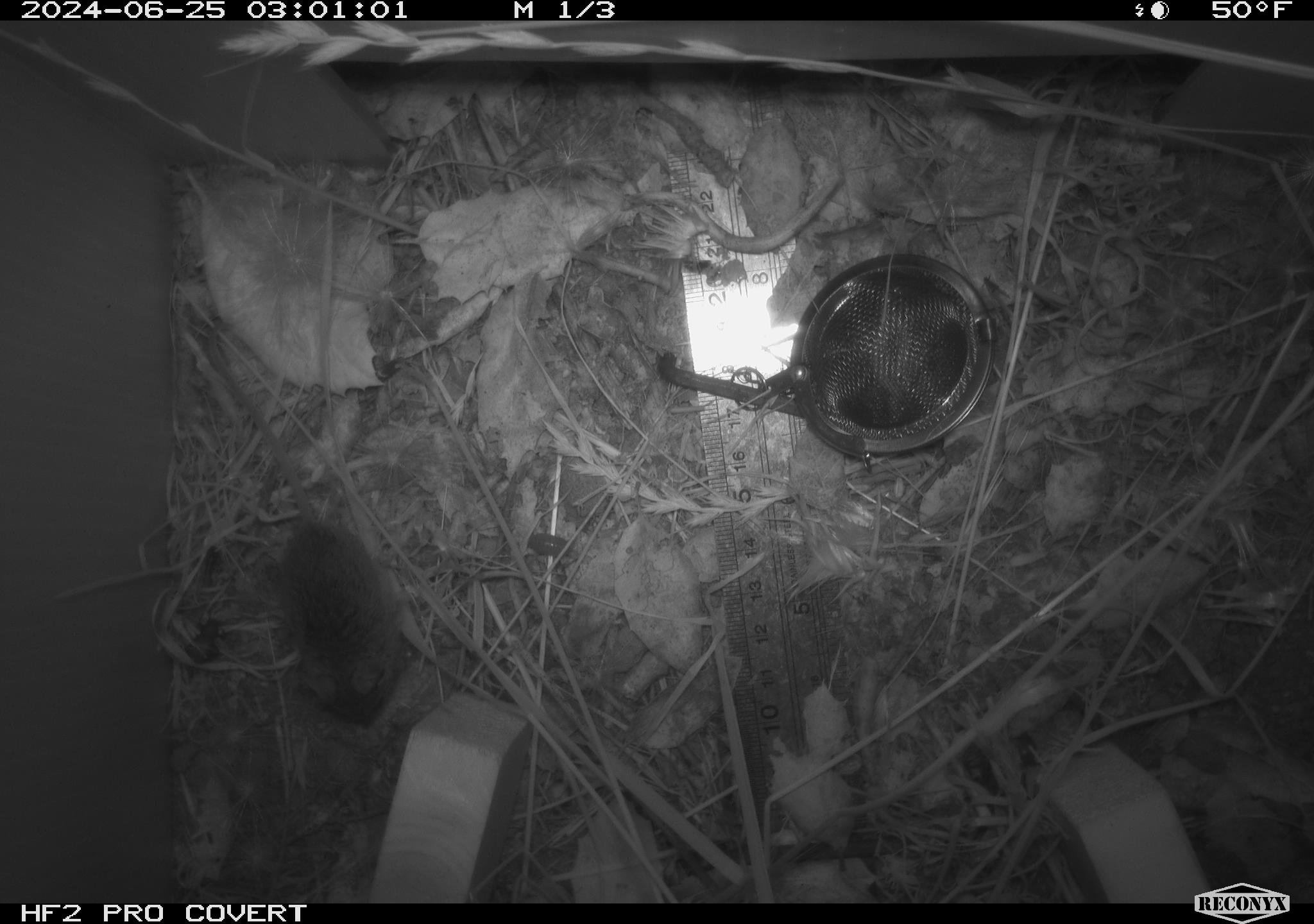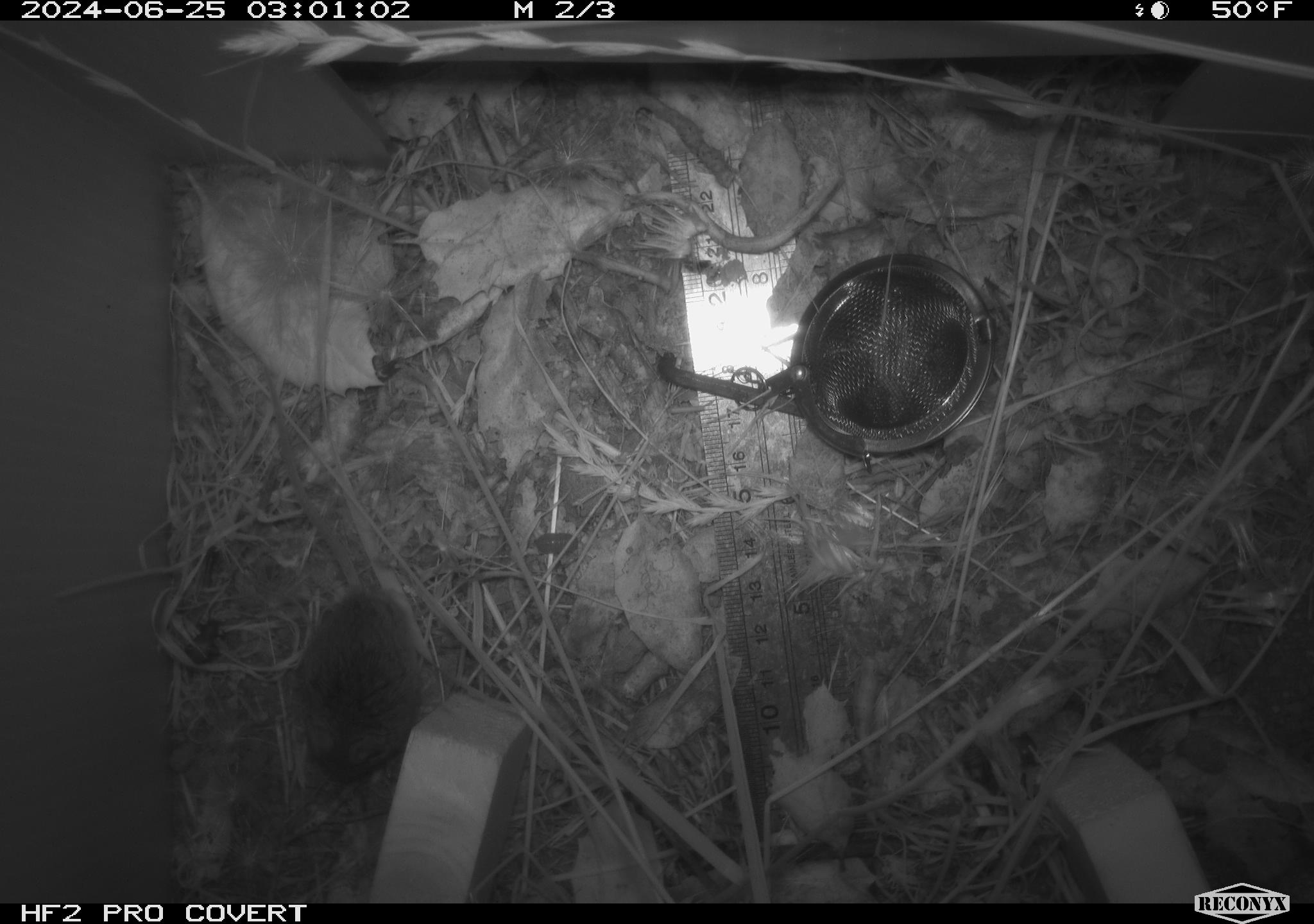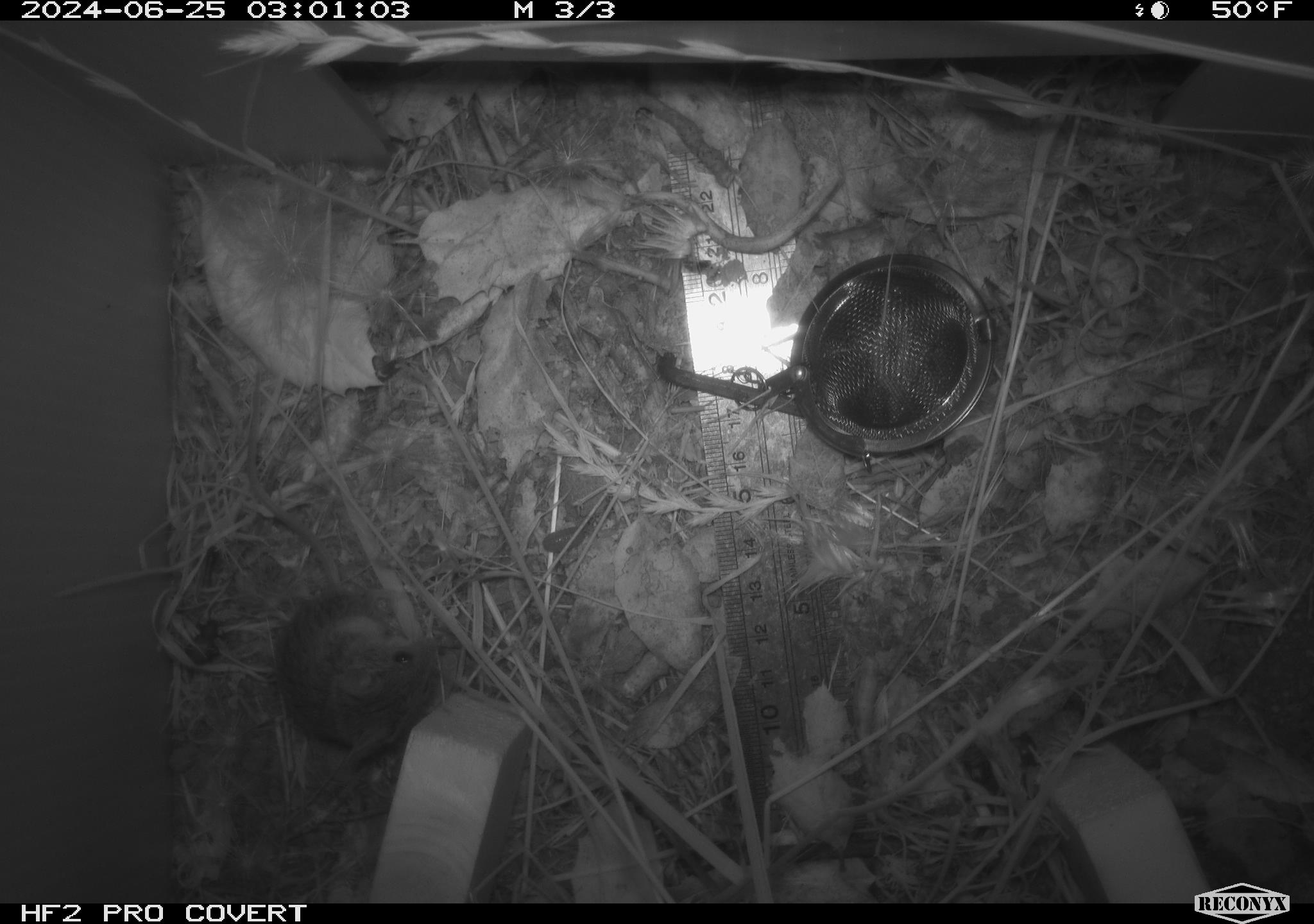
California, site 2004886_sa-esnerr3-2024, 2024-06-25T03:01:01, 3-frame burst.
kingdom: Animalia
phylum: Chordata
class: Mammalia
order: Rodentia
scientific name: Rodentia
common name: rodent